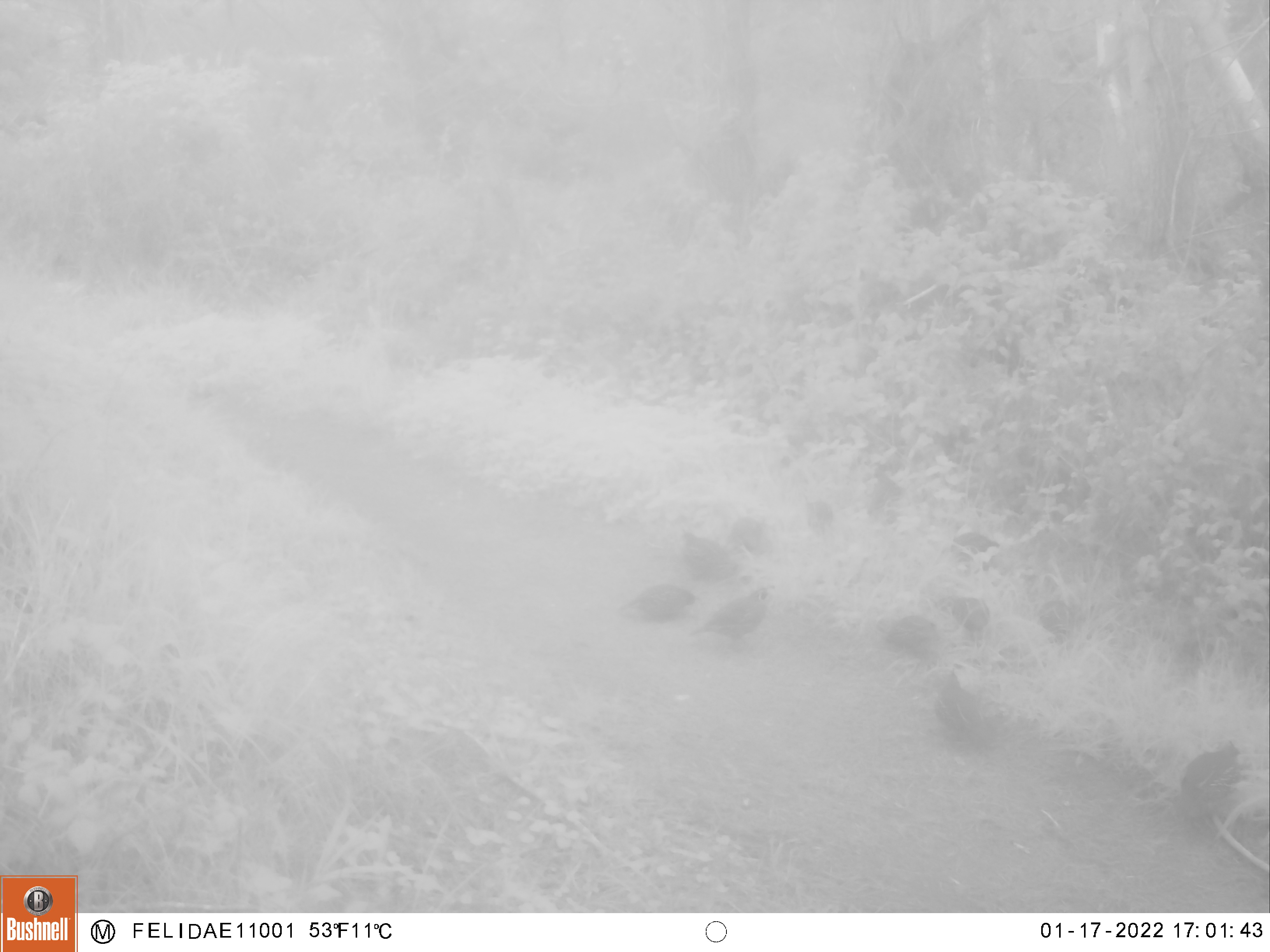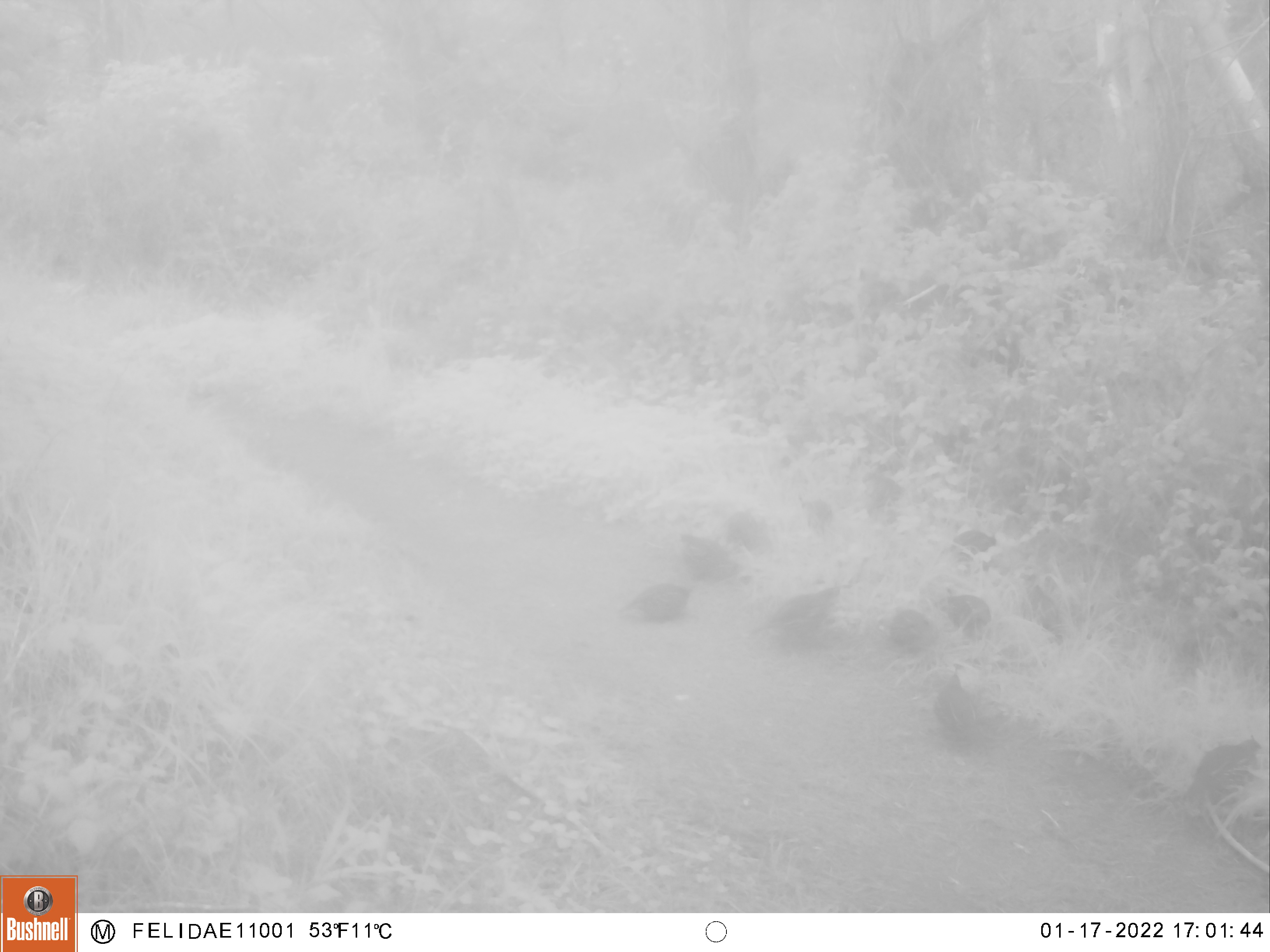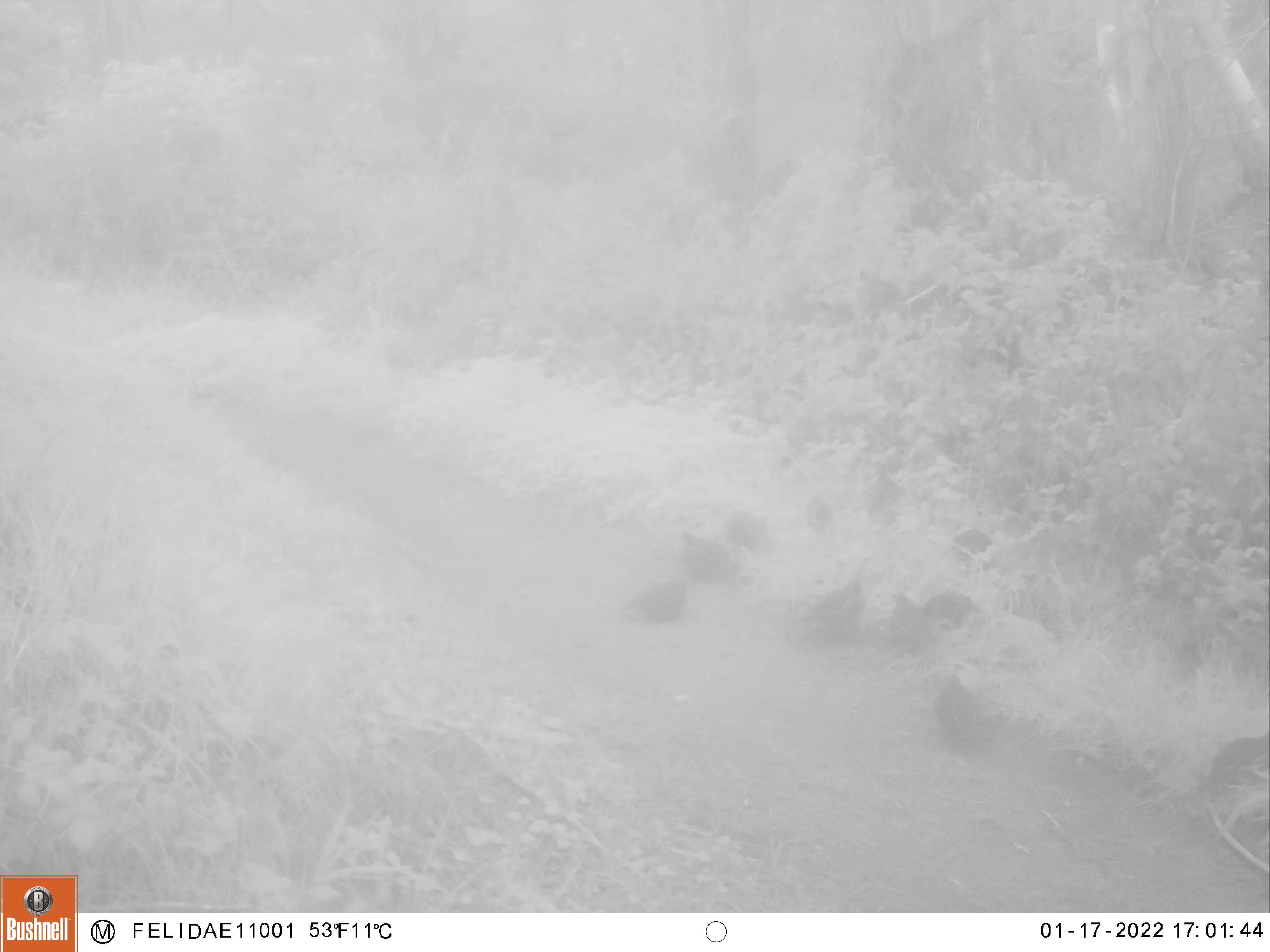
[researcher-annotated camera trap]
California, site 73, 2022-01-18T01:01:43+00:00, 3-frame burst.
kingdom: Animalia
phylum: Chordata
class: Aves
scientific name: Aves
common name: bird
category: unknown bird